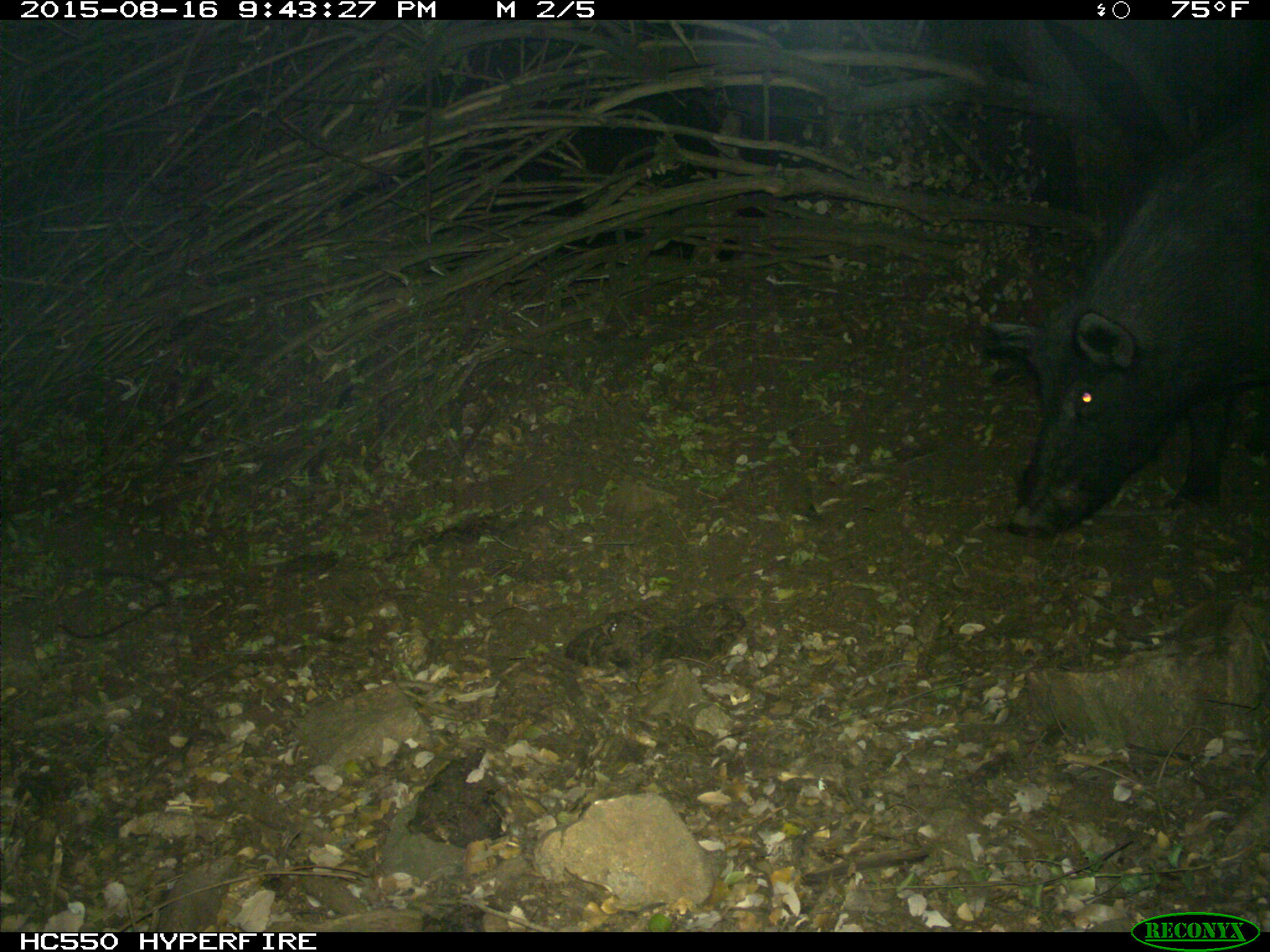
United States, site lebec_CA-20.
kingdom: Animalia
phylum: Chordata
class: Mammalia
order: Artiodactyla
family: Suidae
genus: Sus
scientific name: Sus scrofa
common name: wild boar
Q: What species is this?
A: Sus scrofa (wild boar).